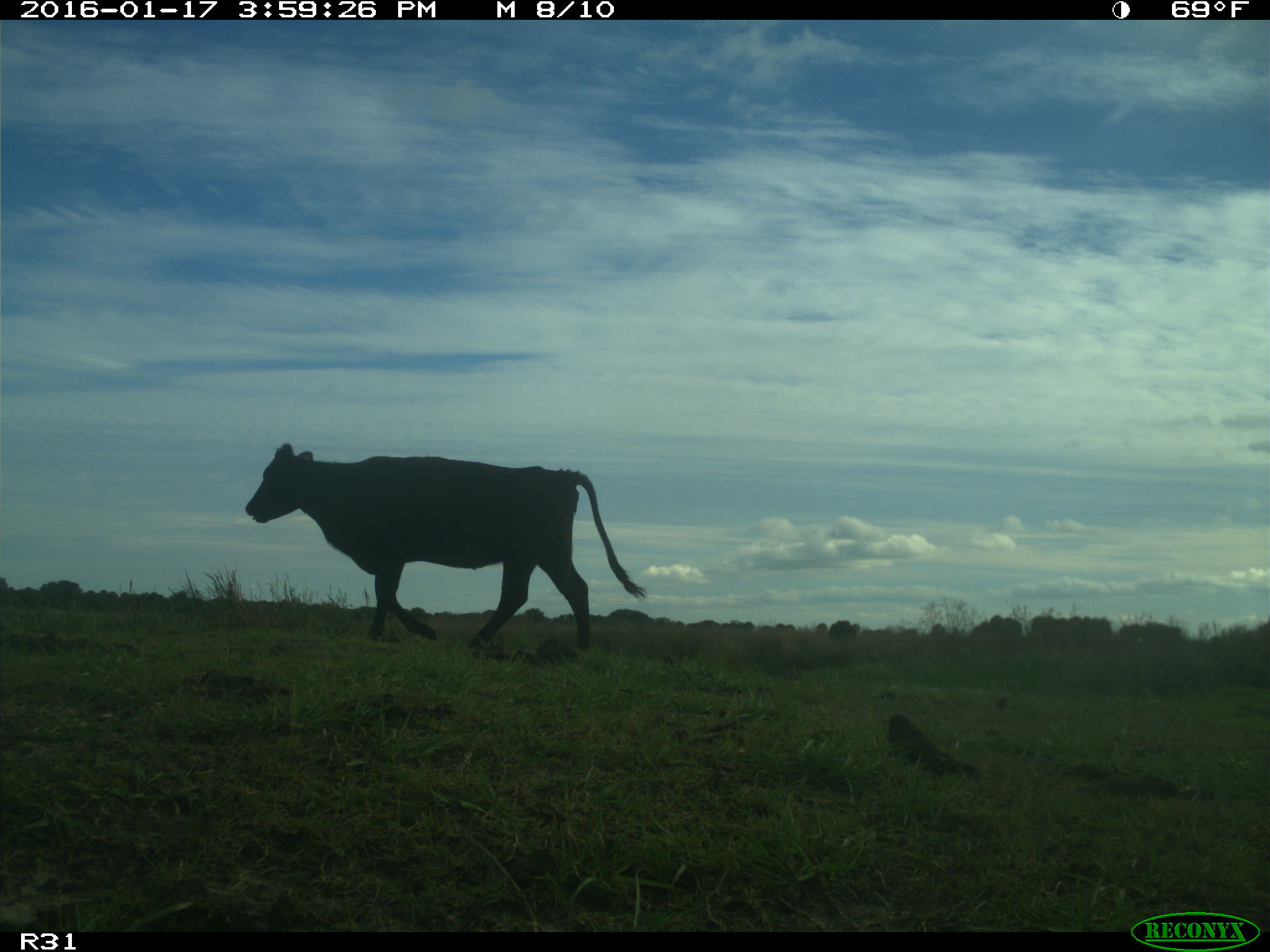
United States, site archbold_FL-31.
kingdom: Animalia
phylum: Chordata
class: Mammalia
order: Artiodactyla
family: Bovidae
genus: Bos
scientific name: Bos taurus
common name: domestic cow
Bos taurus (domestic cow).